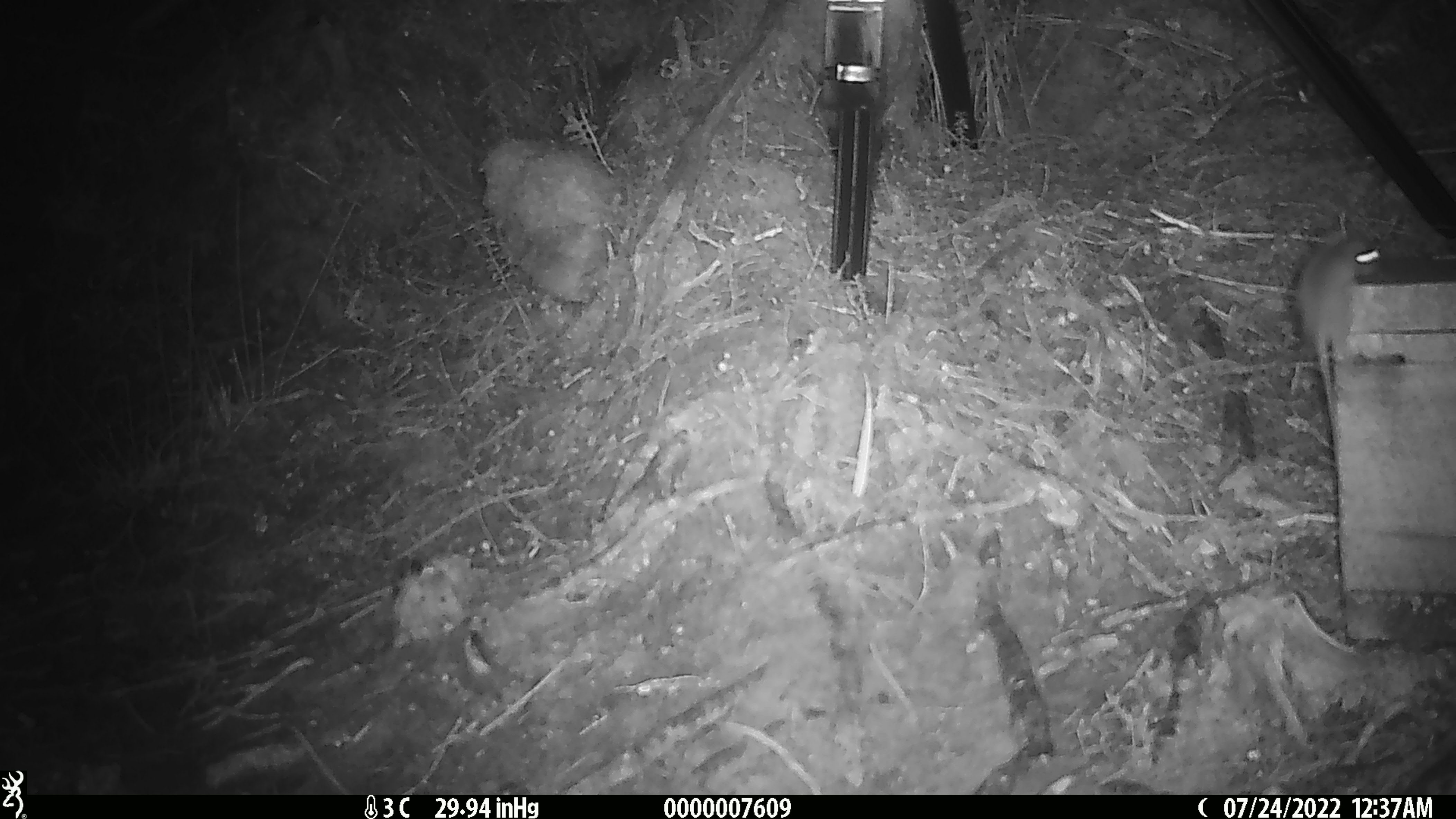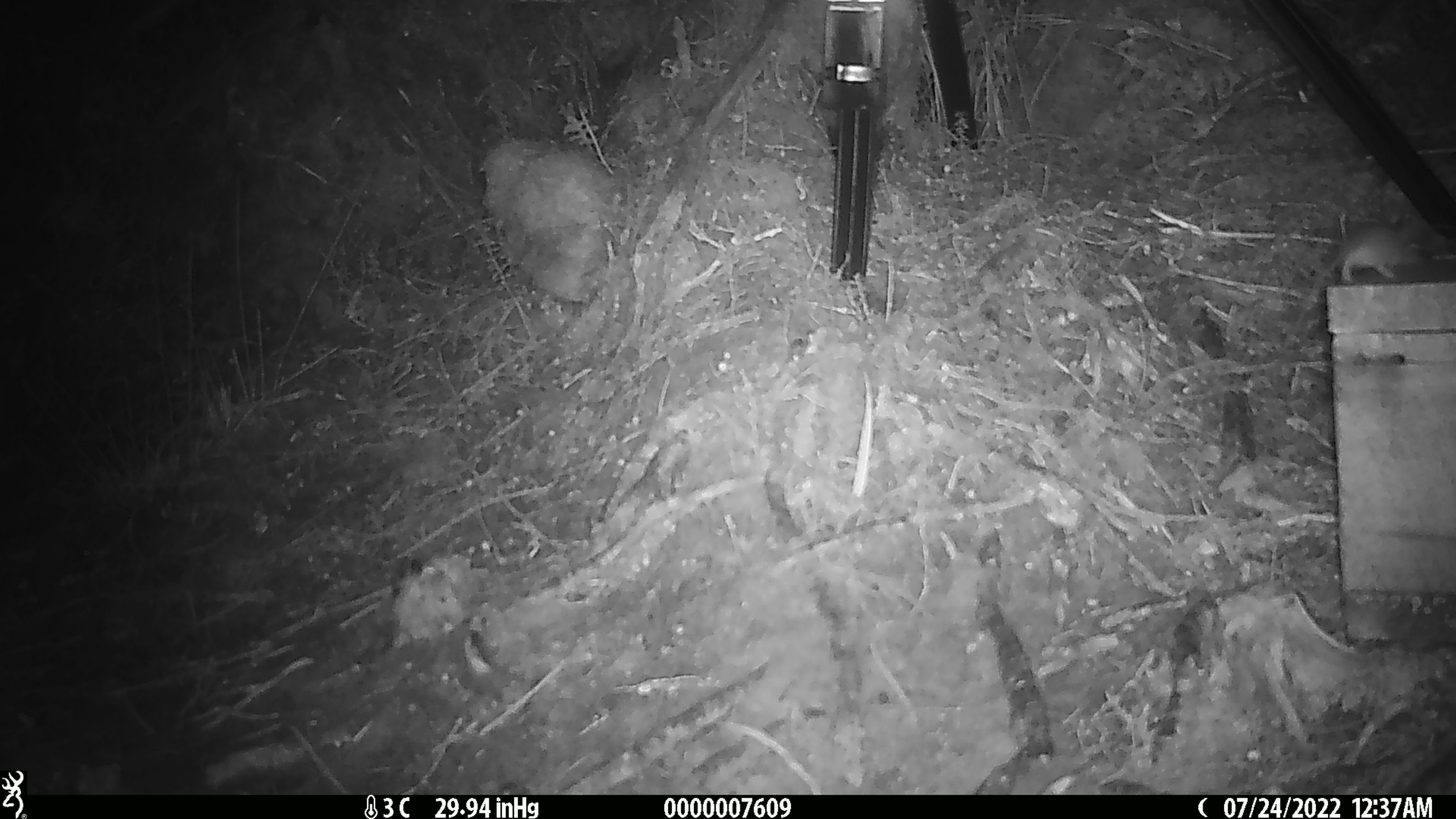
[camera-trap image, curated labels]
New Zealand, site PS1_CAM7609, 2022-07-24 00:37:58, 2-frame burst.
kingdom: Animalia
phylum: Chordata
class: Mammalia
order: Rodentia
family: Muridae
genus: Mus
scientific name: Mus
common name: mouse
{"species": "mouse (Mus)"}